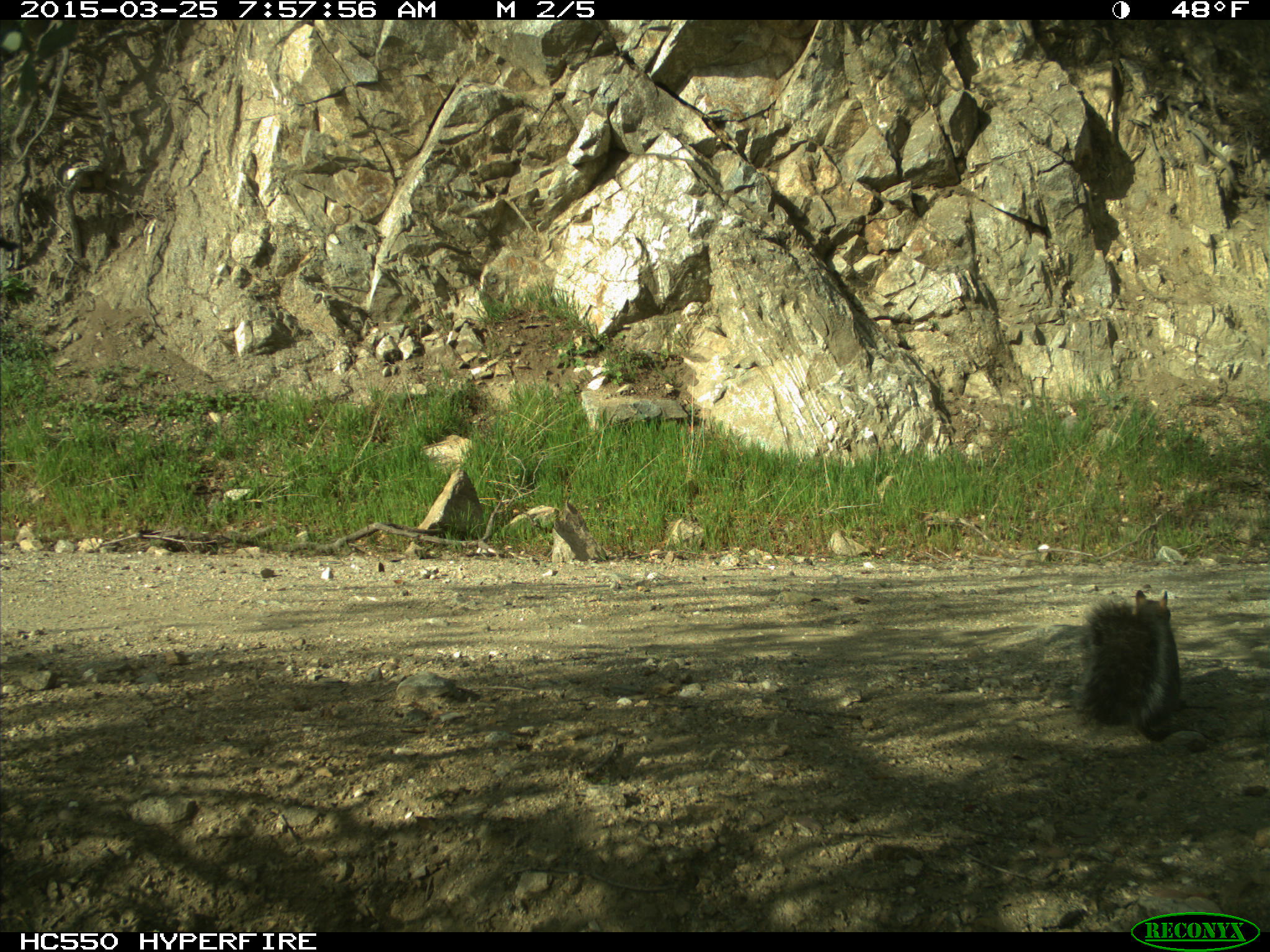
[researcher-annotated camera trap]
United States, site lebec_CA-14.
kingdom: Animalia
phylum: Chordata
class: Mammalia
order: Rodentia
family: Sciuridae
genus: Sciurus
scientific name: Sciurus carolinensis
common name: eastern gray squirrel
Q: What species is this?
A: Sciurus carolinensis (eastern gray squirrel).